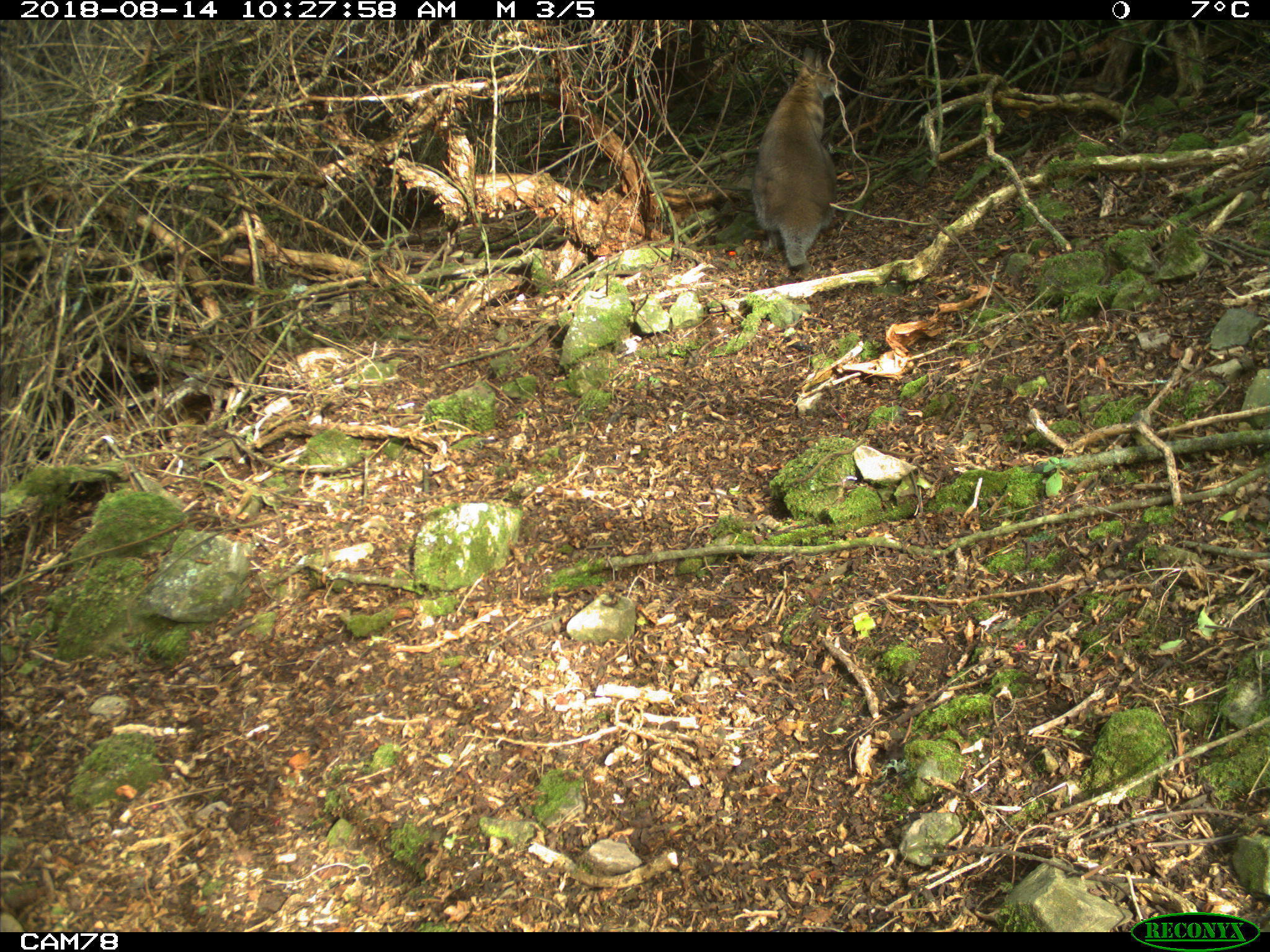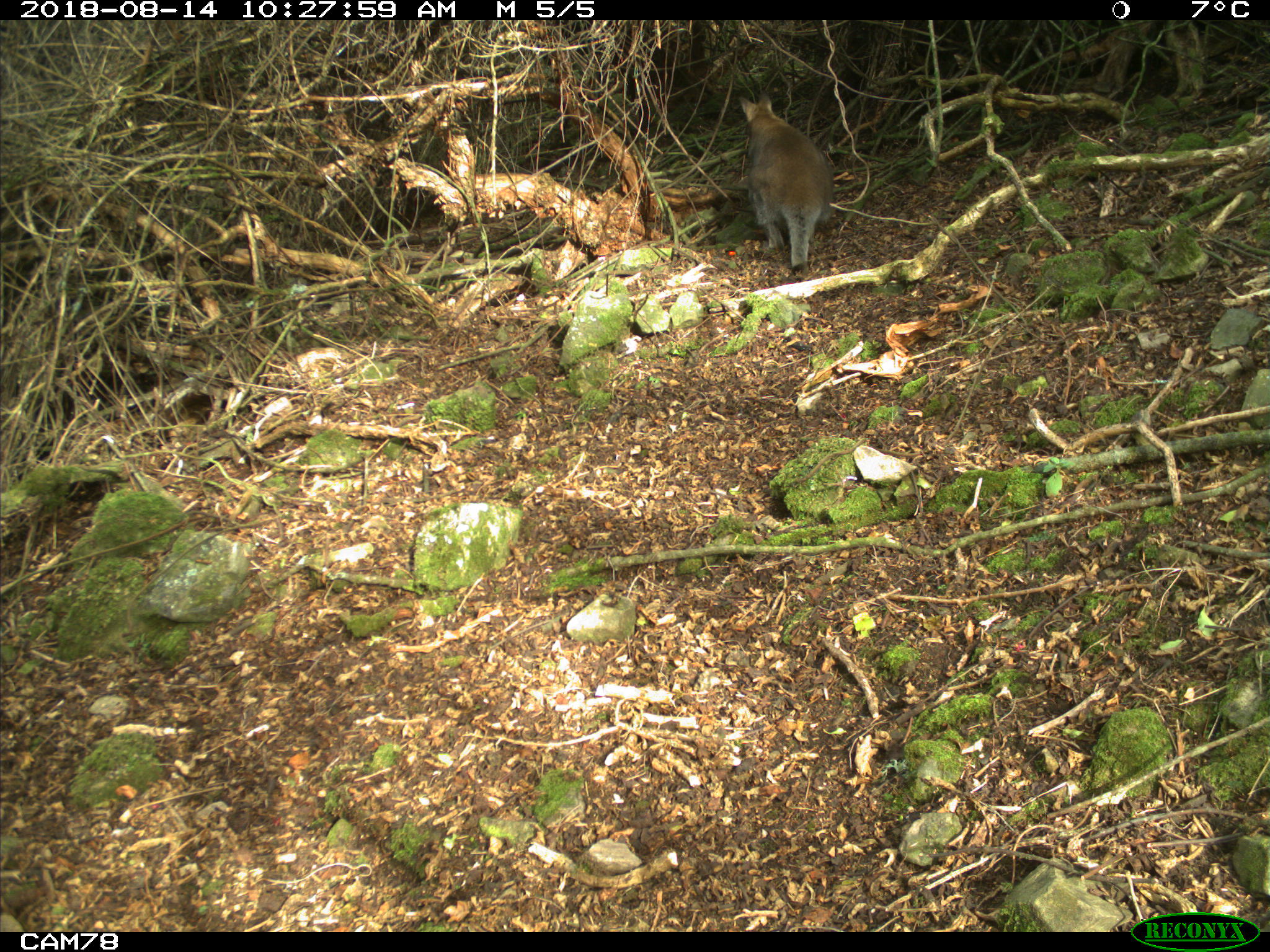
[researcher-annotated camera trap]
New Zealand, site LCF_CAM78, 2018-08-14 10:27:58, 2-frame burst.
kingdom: Animalia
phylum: Chordata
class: Mammalia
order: Diprotodontia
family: Macropodidae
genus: Notamacropus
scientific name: Notamacropus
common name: wallaby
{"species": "wallaby (Notamacropus)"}